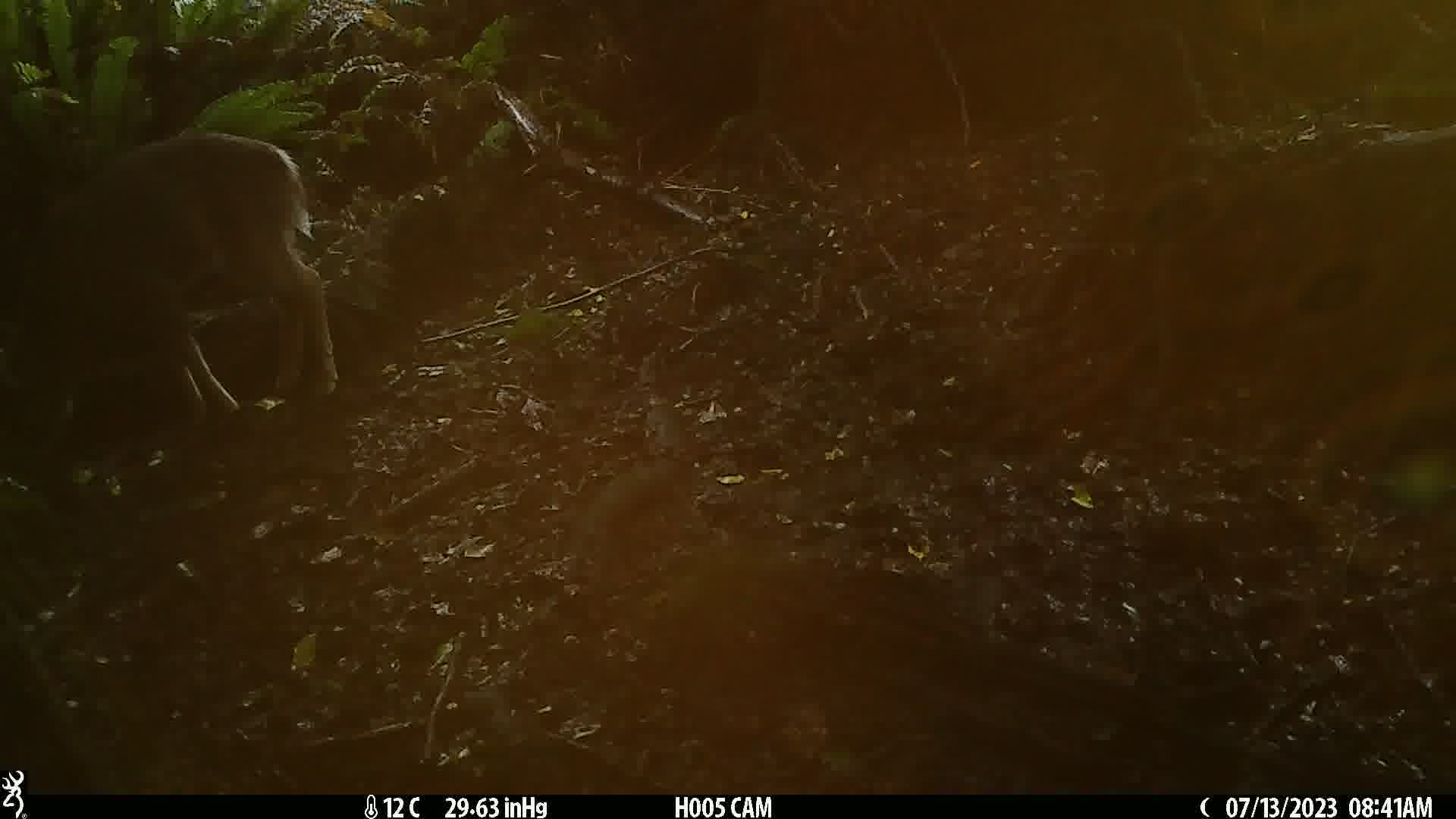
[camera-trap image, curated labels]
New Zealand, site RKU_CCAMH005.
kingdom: Animalia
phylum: Chordata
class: Mammalia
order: Artiodactyla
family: Cervidae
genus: Odocoileus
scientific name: Odocoileus virginianus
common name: white-tailed deer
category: white tailed deer